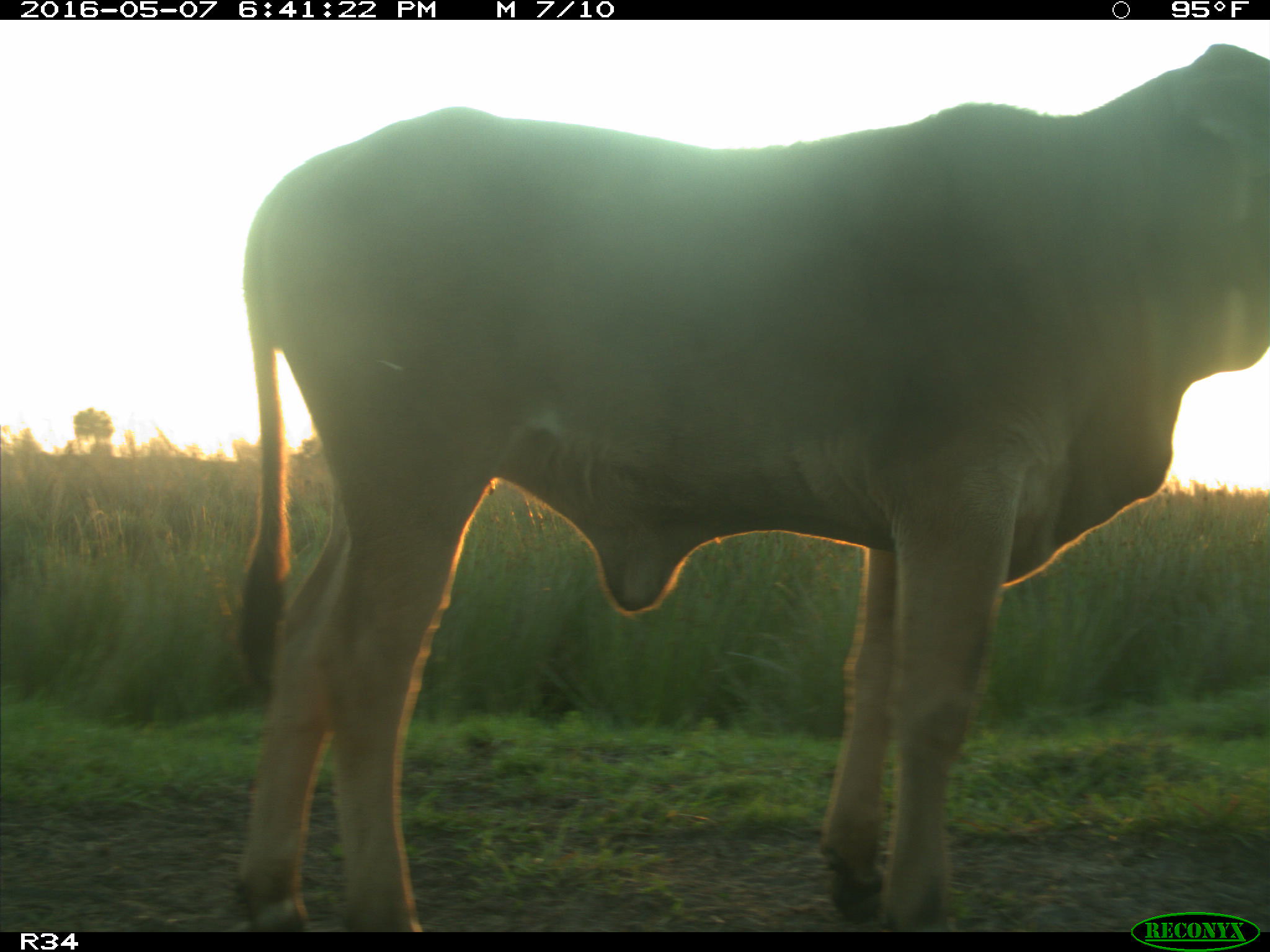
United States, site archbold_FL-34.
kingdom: Animalia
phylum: Chordata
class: Mammalia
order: Artiodactyla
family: Bovidae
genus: Bos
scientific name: Bos taurus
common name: domestic cow